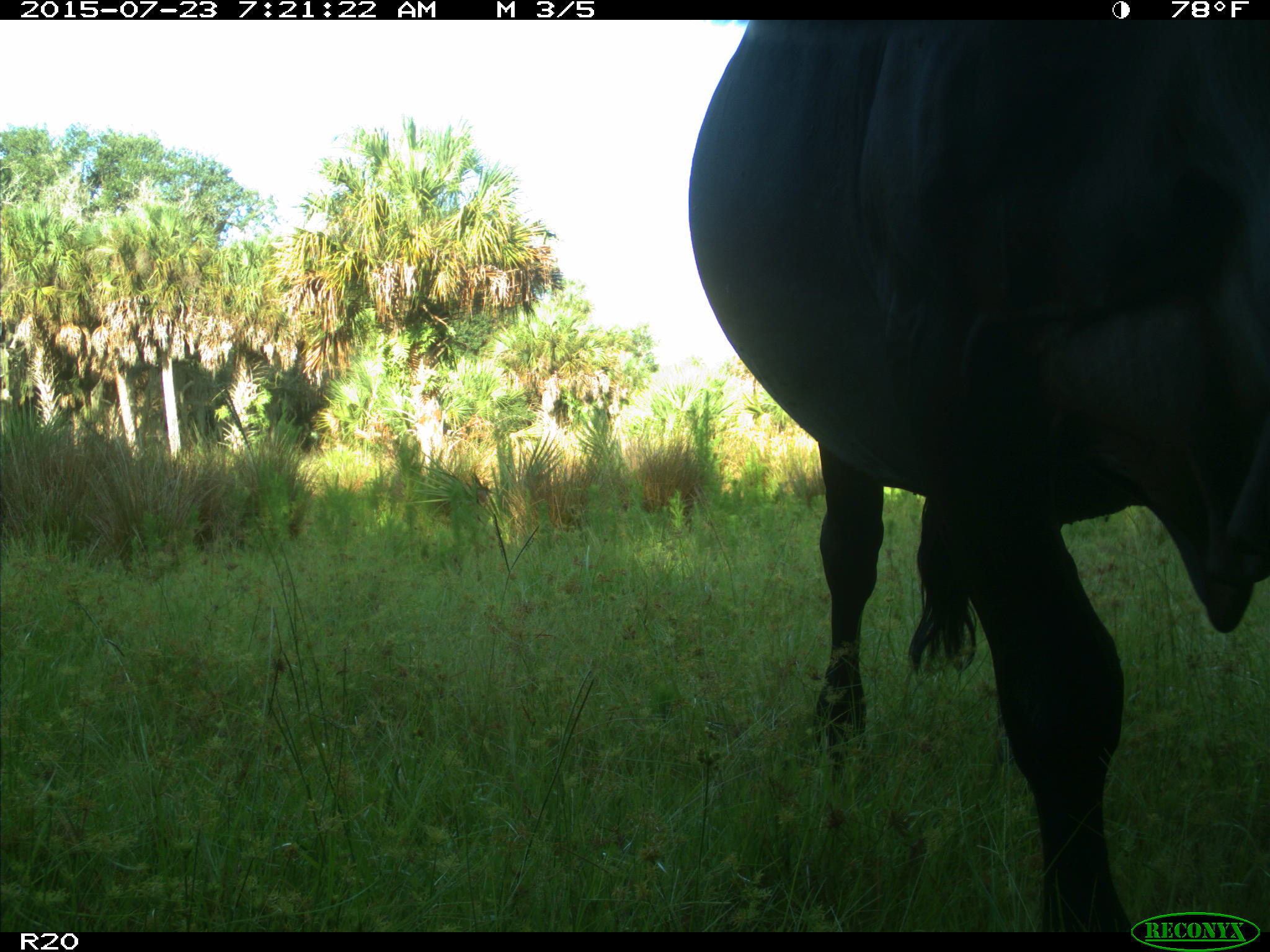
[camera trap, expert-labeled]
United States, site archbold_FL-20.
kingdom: Animalia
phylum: Chordata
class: Mammalia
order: Artiodactyla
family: Bovidae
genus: Bos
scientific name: Bos taurus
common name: domestic cow